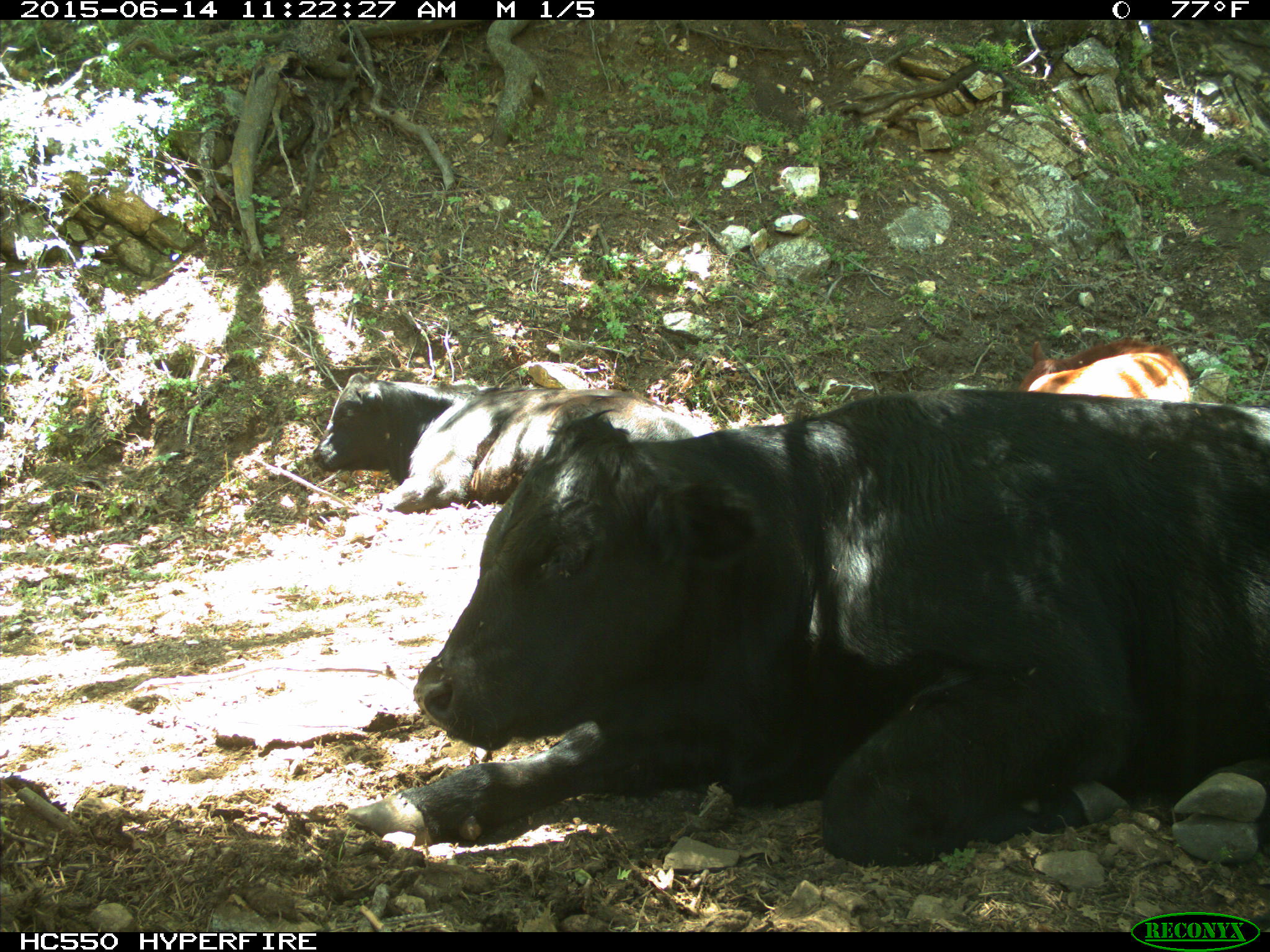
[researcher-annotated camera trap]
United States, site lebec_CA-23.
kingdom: Animalia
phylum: Chordata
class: Mammalia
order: Artiodactyla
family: Bovidae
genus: Bos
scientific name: Bos taurus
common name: domestic cow